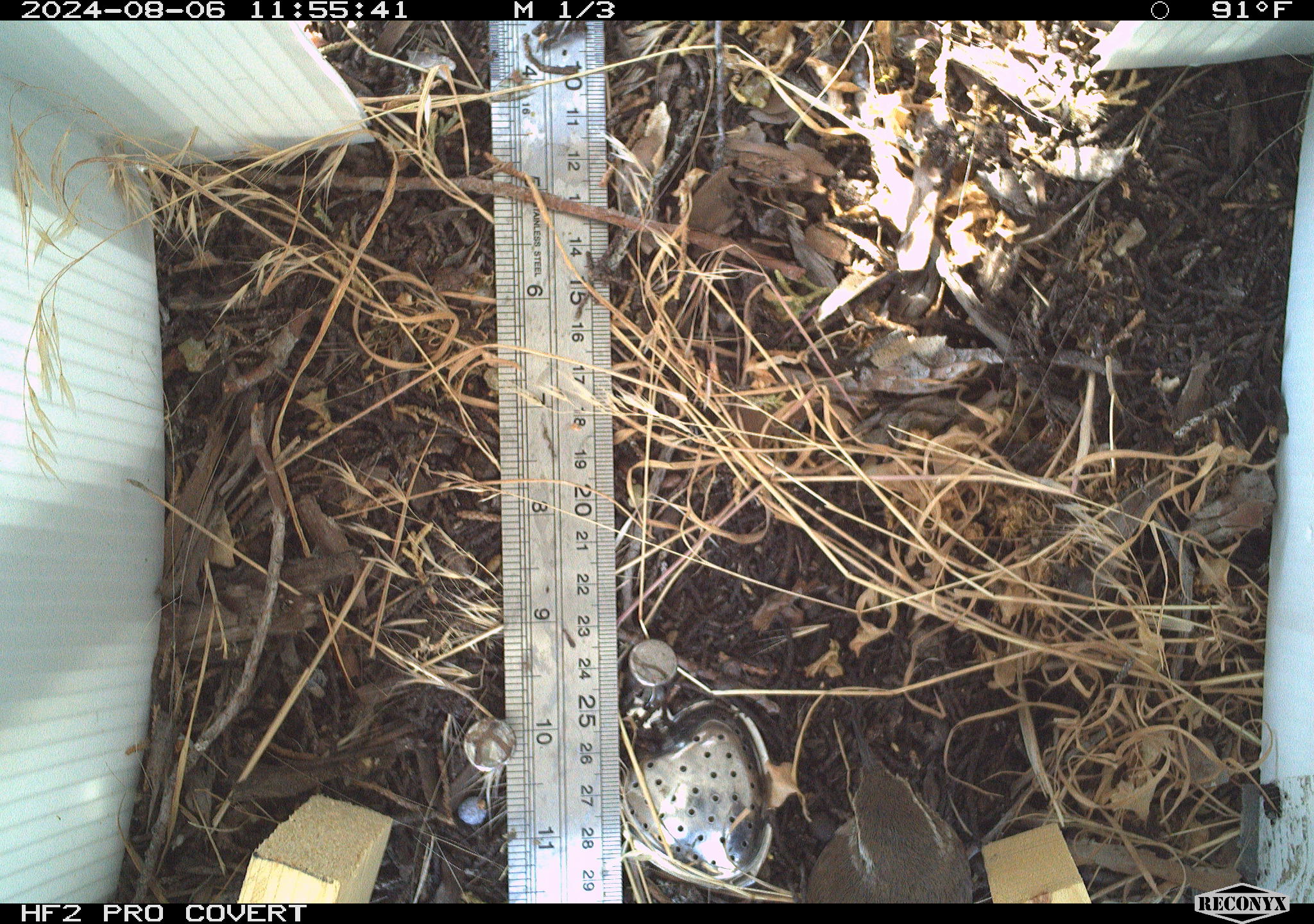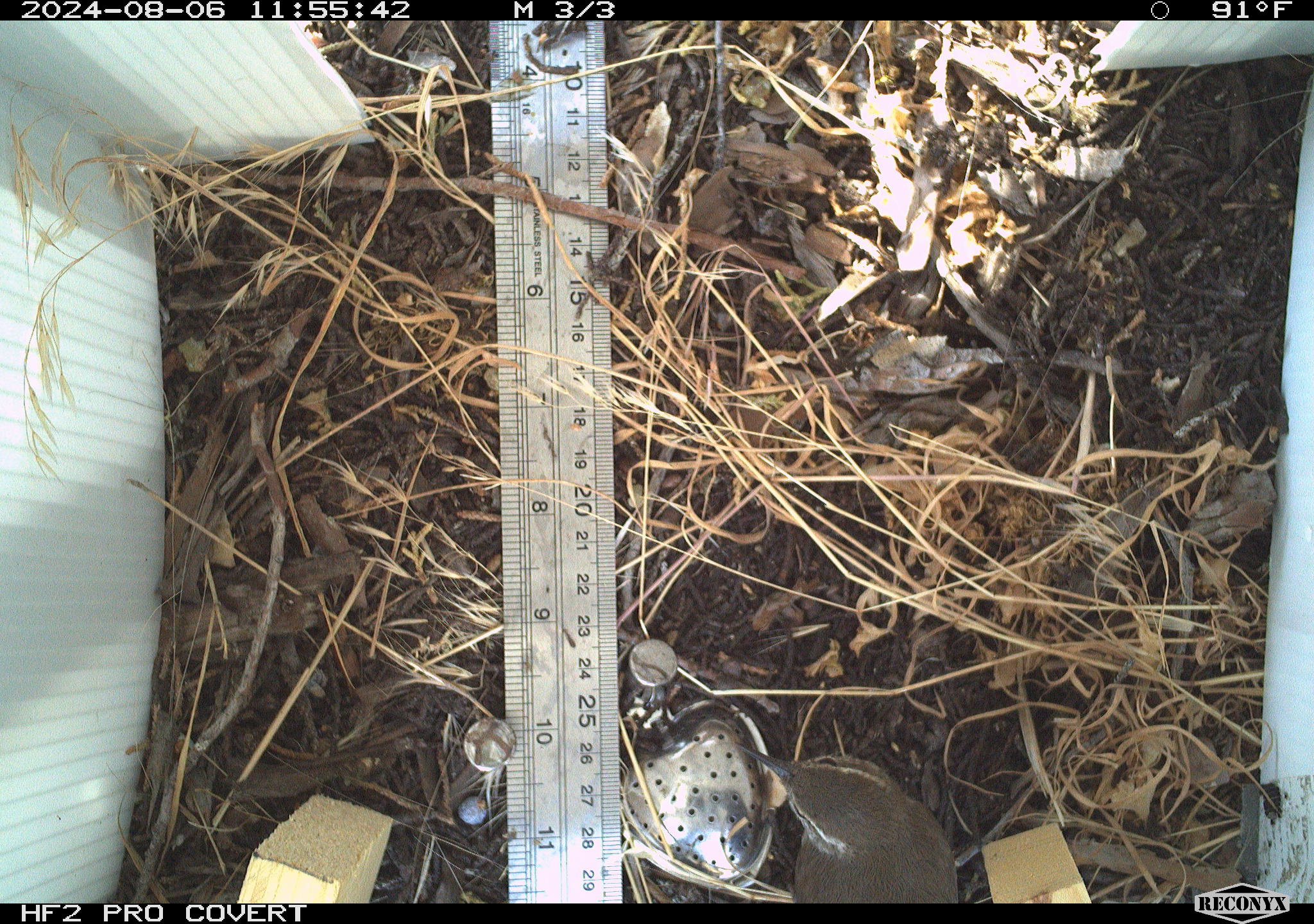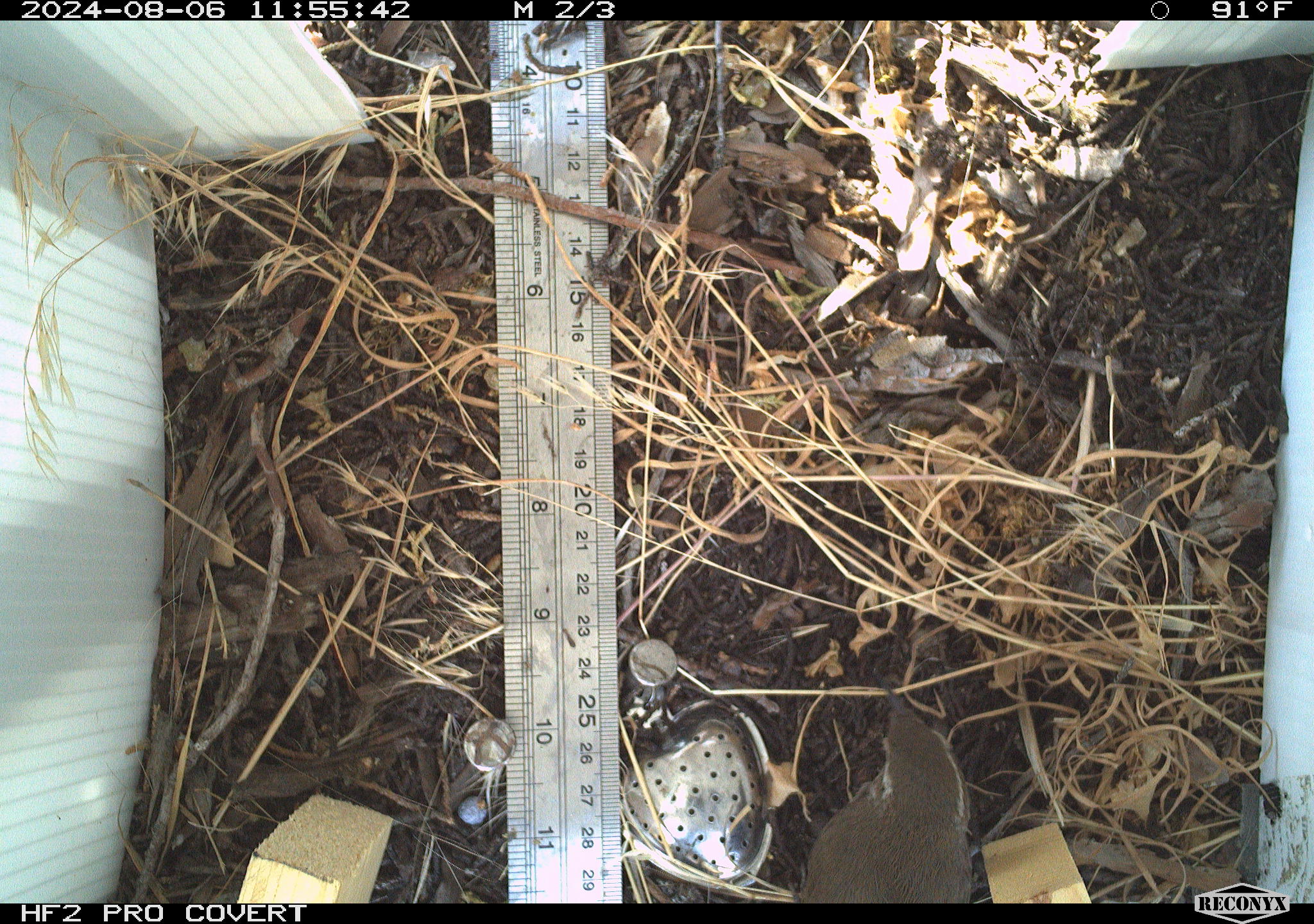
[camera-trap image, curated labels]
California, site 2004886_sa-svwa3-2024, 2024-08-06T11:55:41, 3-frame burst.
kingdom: Animalia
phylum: Chordata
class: Aves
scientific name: Aves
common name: bird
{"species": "bird (Aves)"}